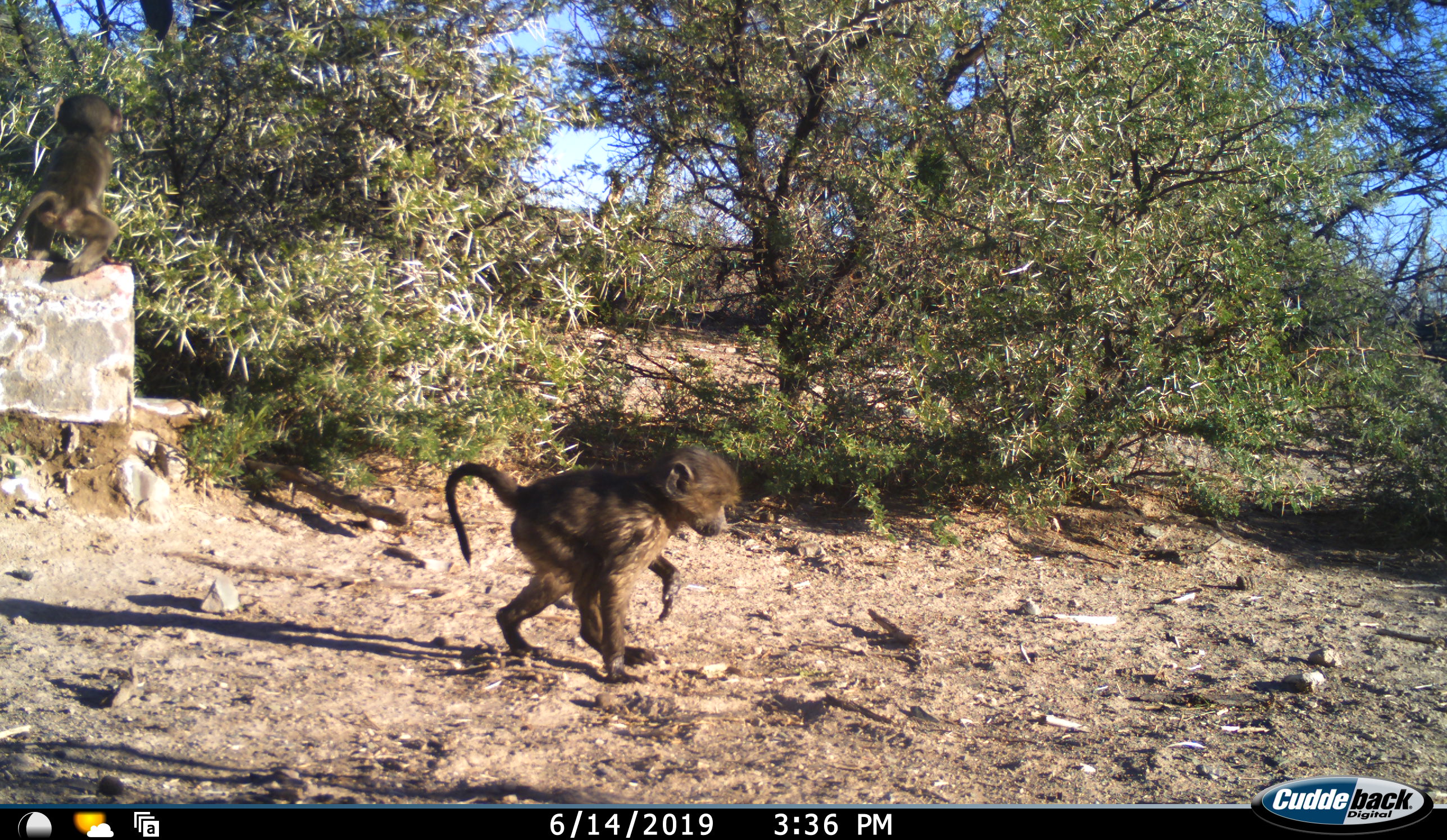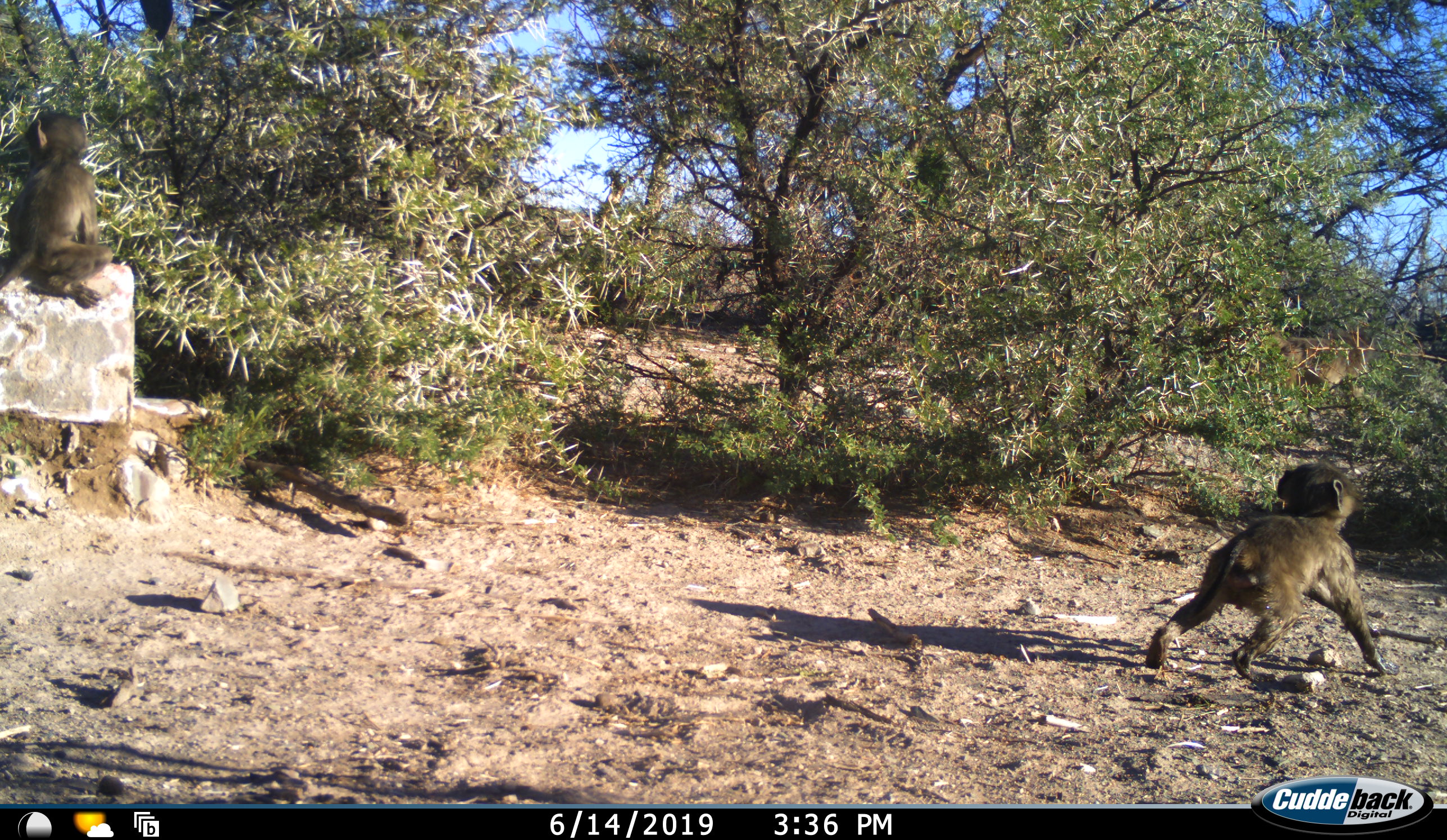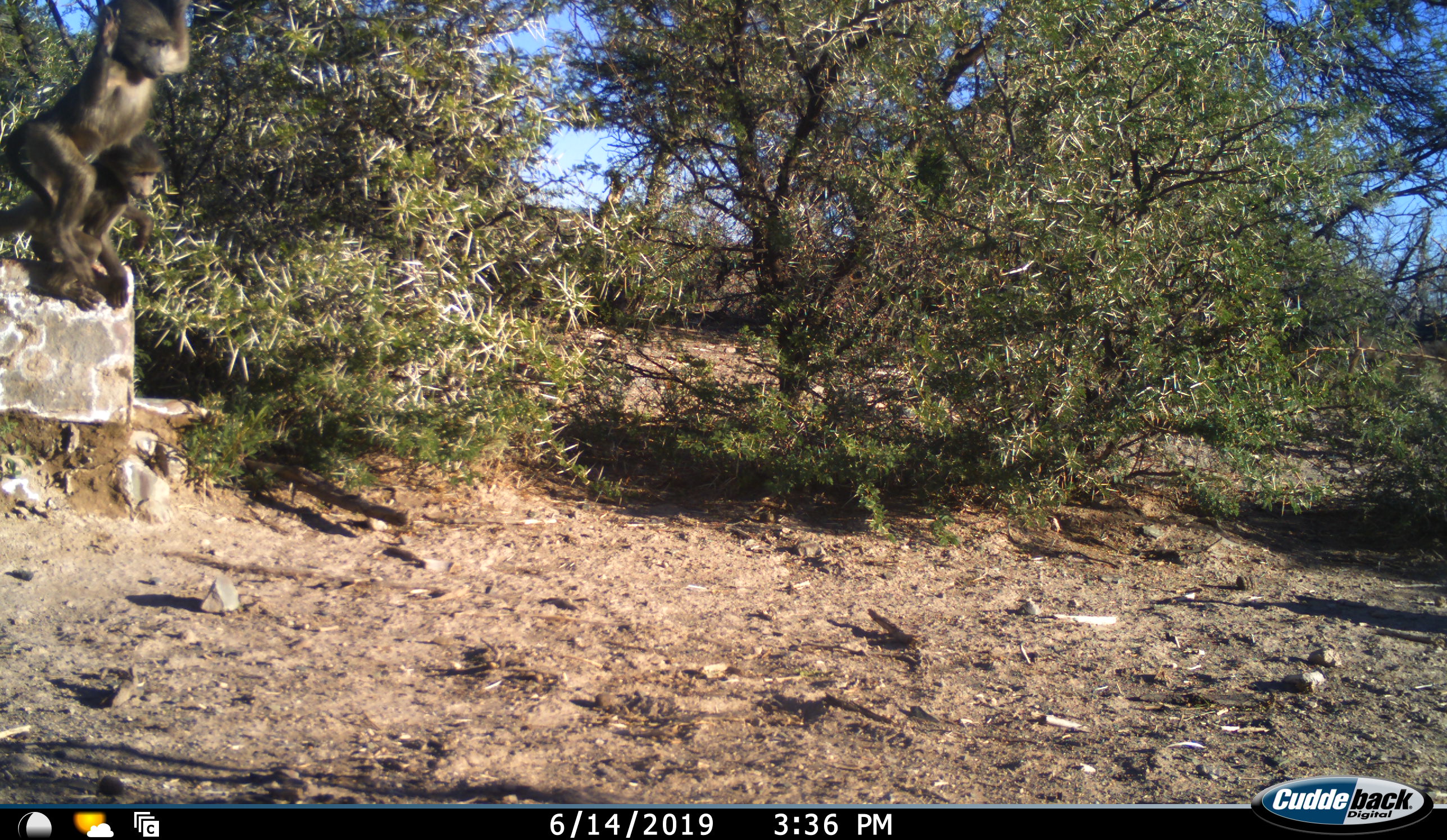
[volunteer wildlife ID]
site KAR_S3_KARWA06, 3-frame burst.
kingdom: Animalia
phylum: Chordata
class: Mammalia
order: Primates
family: Cercopithecidae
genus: Papio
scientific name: Papio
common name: baboon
Baboon (Papio), count 3. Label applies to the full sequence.